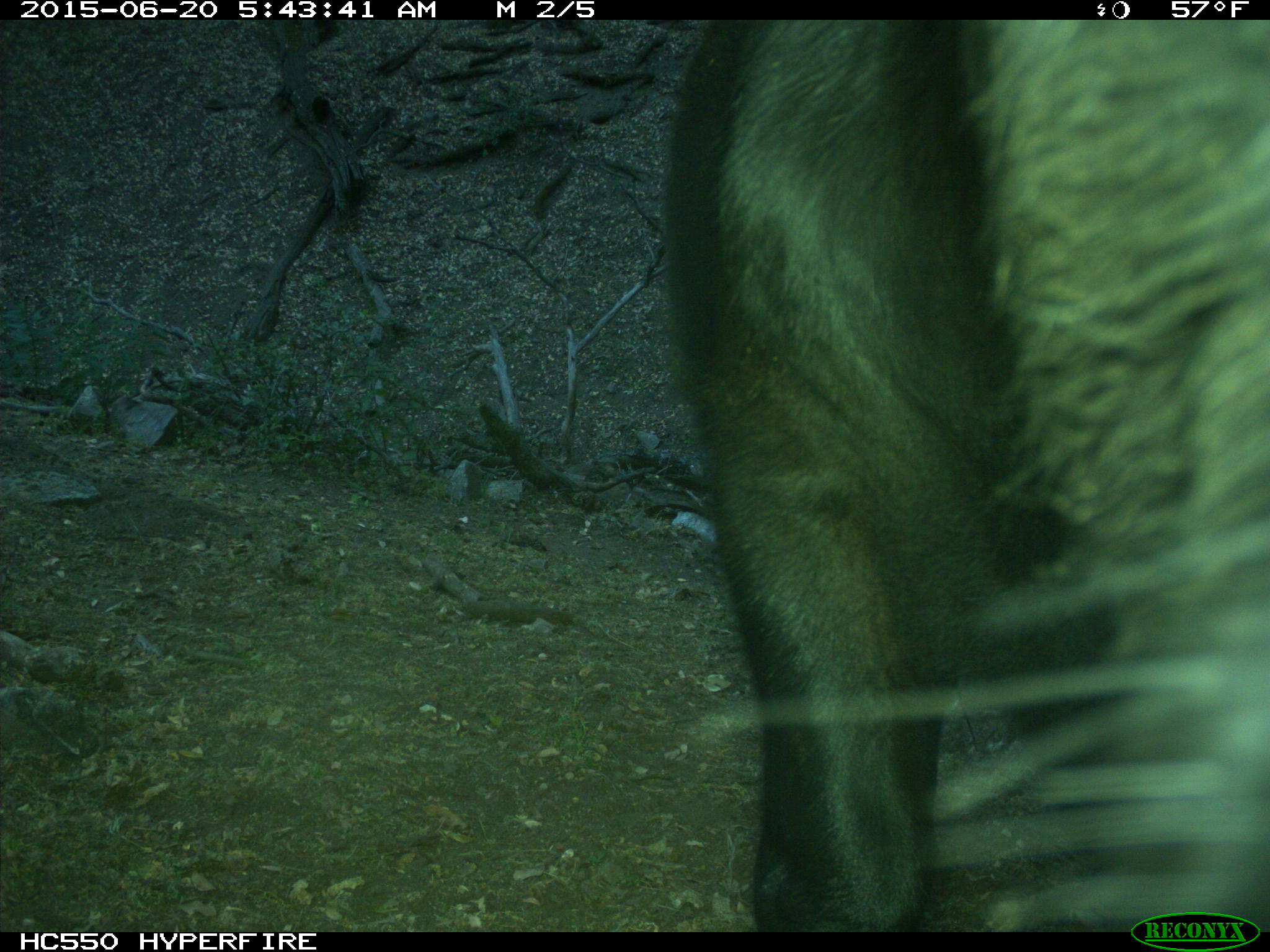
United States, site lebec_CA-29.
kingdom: Animalia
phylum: Chordata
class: Mammalia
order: Artiodactyla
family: Bovidae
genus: Bos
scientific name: Bos taurus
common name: domestic cow